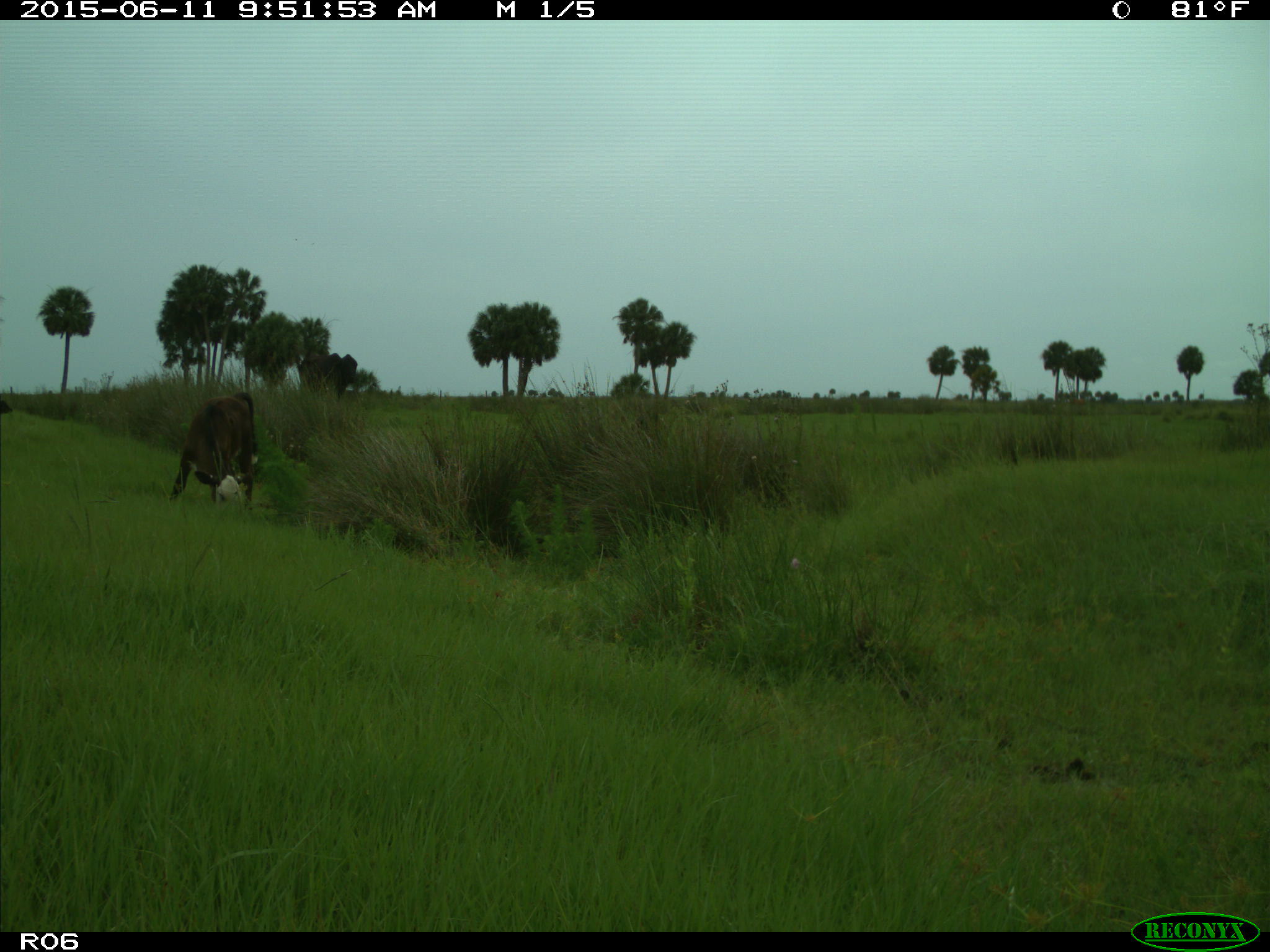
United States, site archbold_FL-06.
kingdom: Animalia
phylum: Chordata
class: Mammalia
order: Artiodactyla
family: Bovidae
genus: Bos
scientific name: Bos taurus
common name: domestic cow